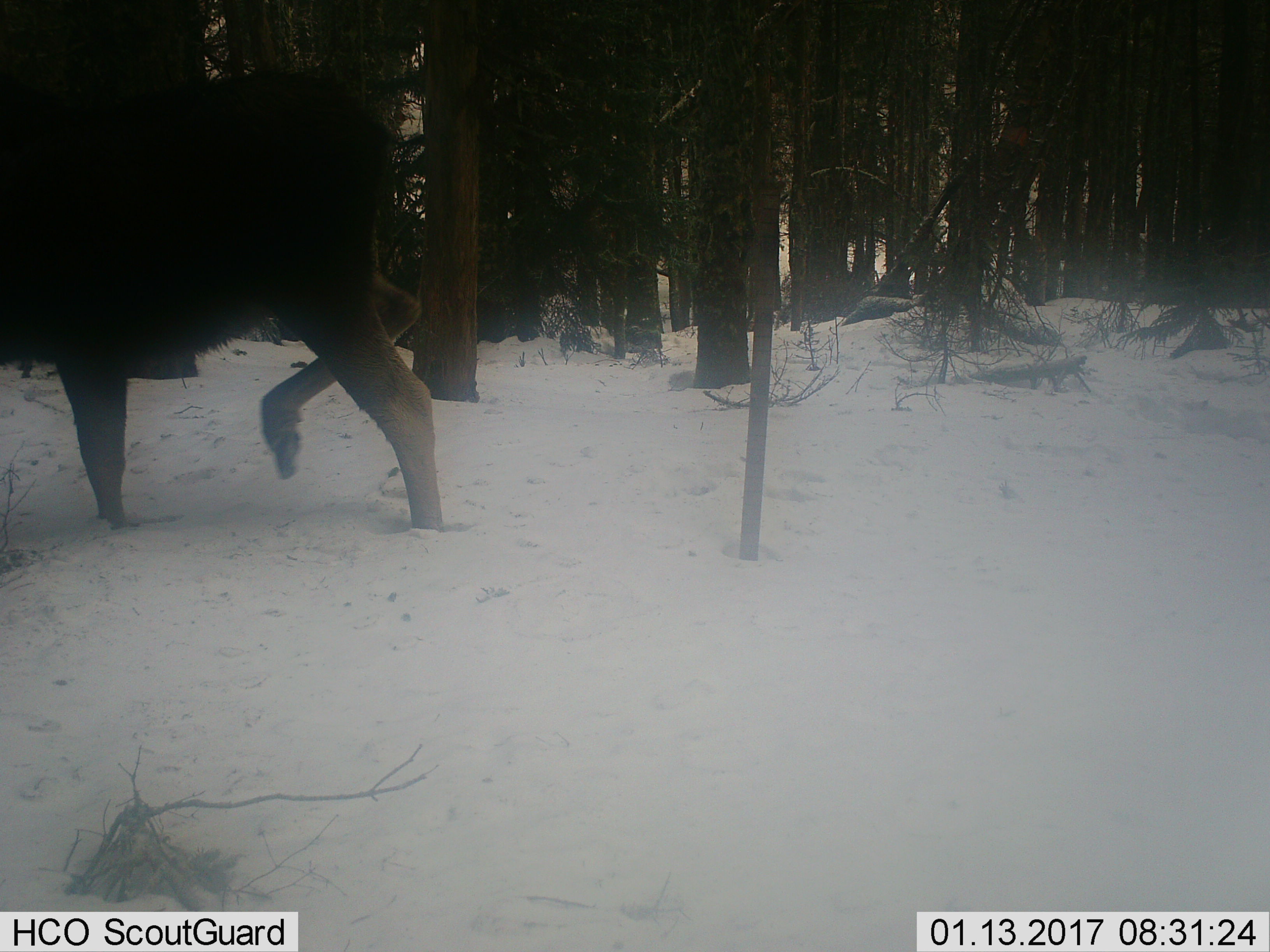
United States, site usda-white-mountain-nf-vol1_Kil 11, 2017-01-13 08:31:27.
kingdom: Animalia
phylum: Chordata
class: Mammalia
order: Artiodactyla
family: Cervidae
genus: Alces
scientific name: Alces alces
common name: moose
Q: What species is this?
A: Moose (Alces alces).